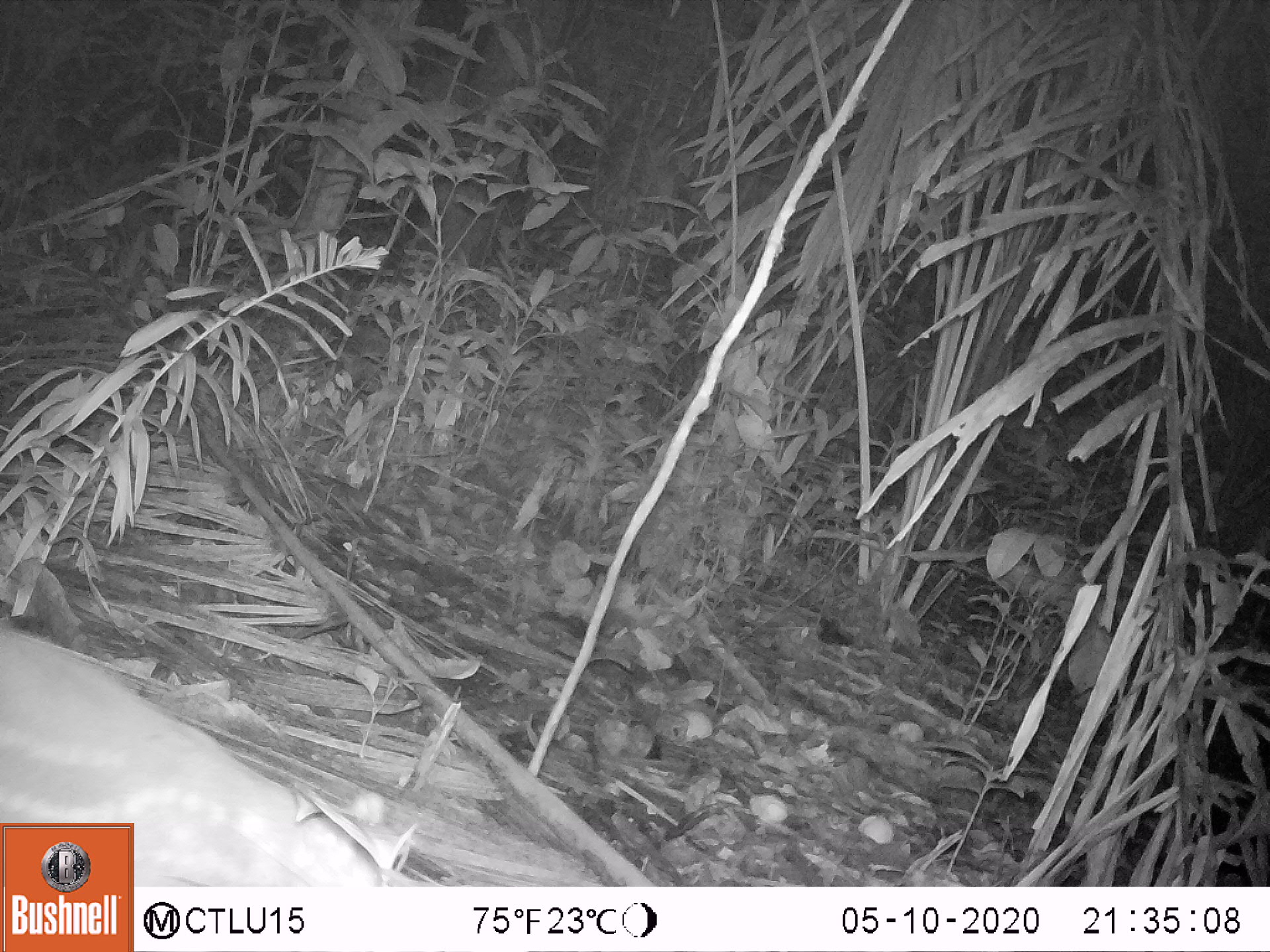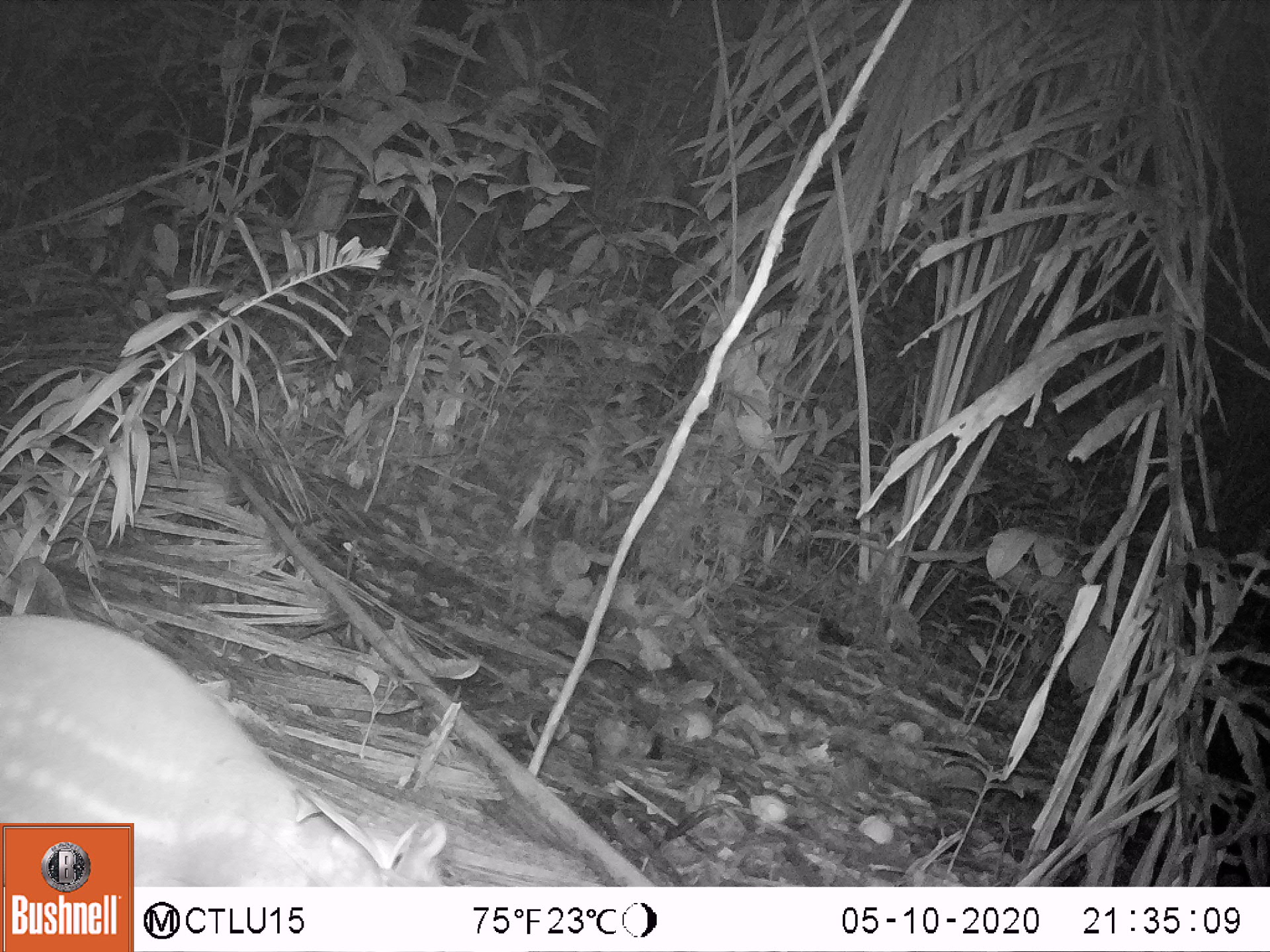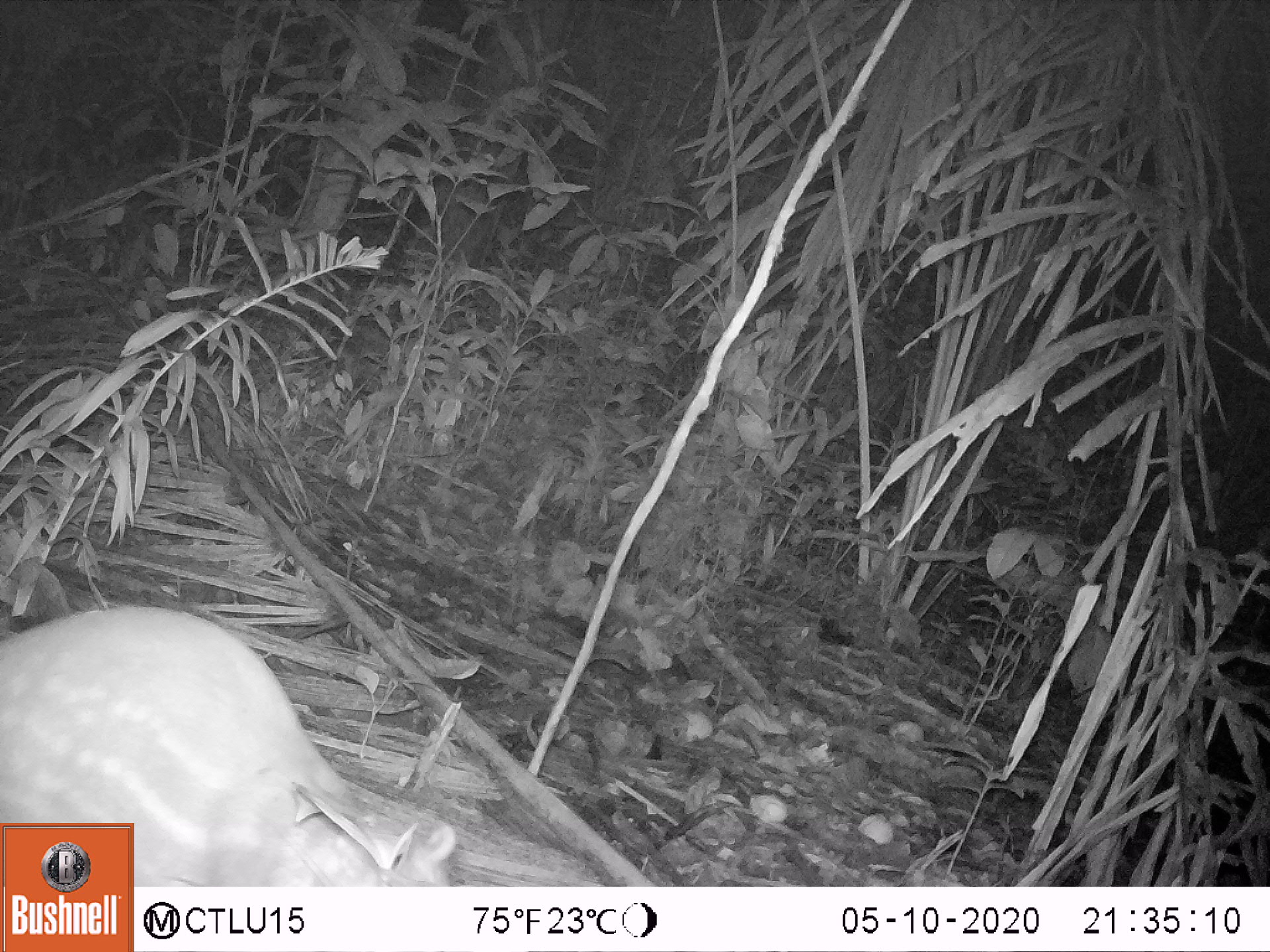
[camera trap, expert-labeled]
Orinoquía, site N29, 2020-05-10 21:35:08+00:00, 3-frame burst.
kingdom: Animalia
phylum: Chordata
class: Mammalia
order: Rodentia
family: Cuniculidae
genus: Cuniculus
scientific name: Cuniculus paca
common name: spotted paca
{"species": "spotted paca (Cuniculus paca)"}